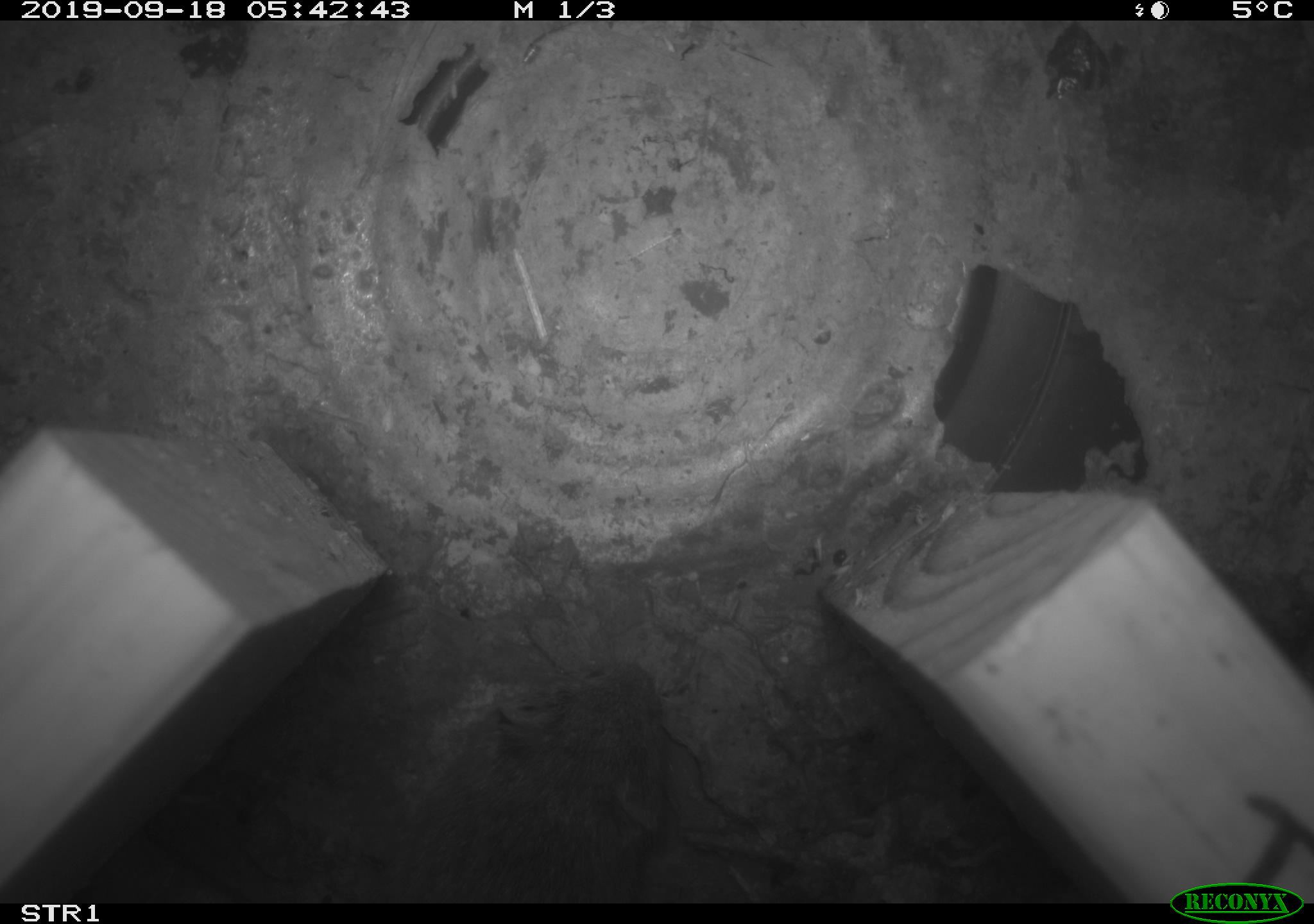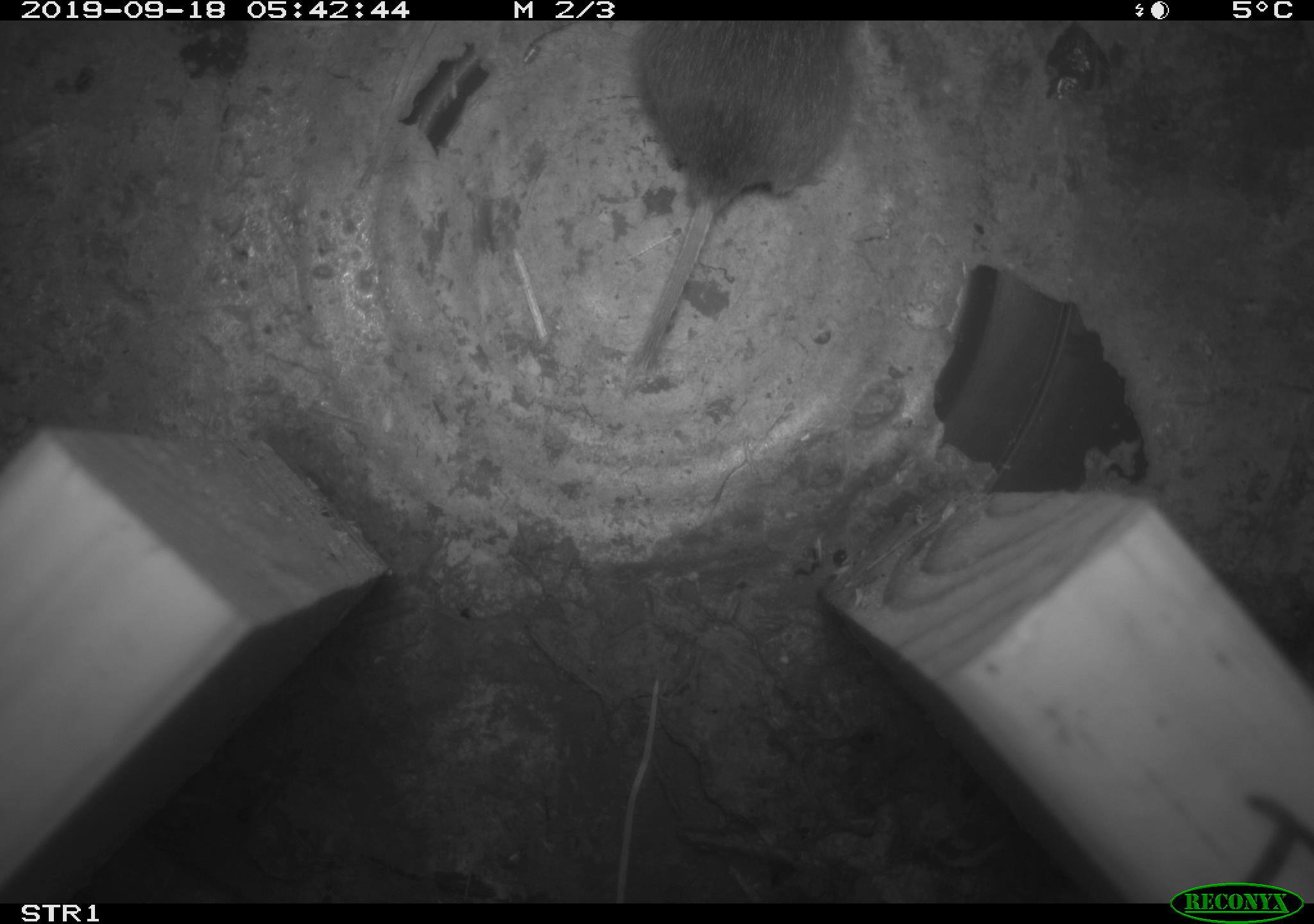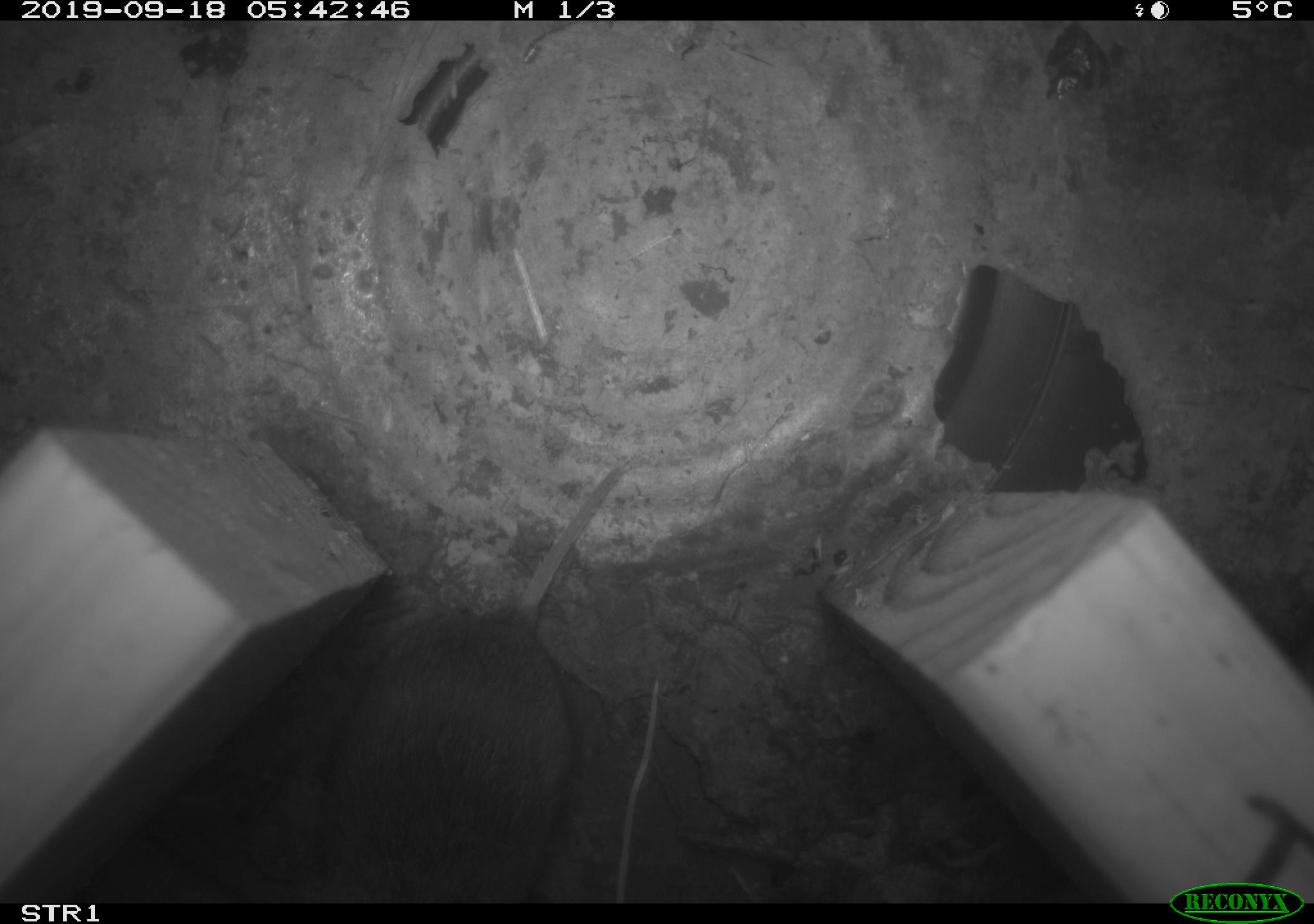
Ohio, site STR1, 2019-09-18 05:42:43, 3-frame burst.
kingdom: Animalia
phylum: Chordata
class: Mammalia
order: Rodentia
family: Cricetidae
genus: Microtus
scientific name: Microtus pennsylvanicus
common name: meadow vole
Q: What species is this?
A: Meadow vole (Microtus pennsylvanicus).